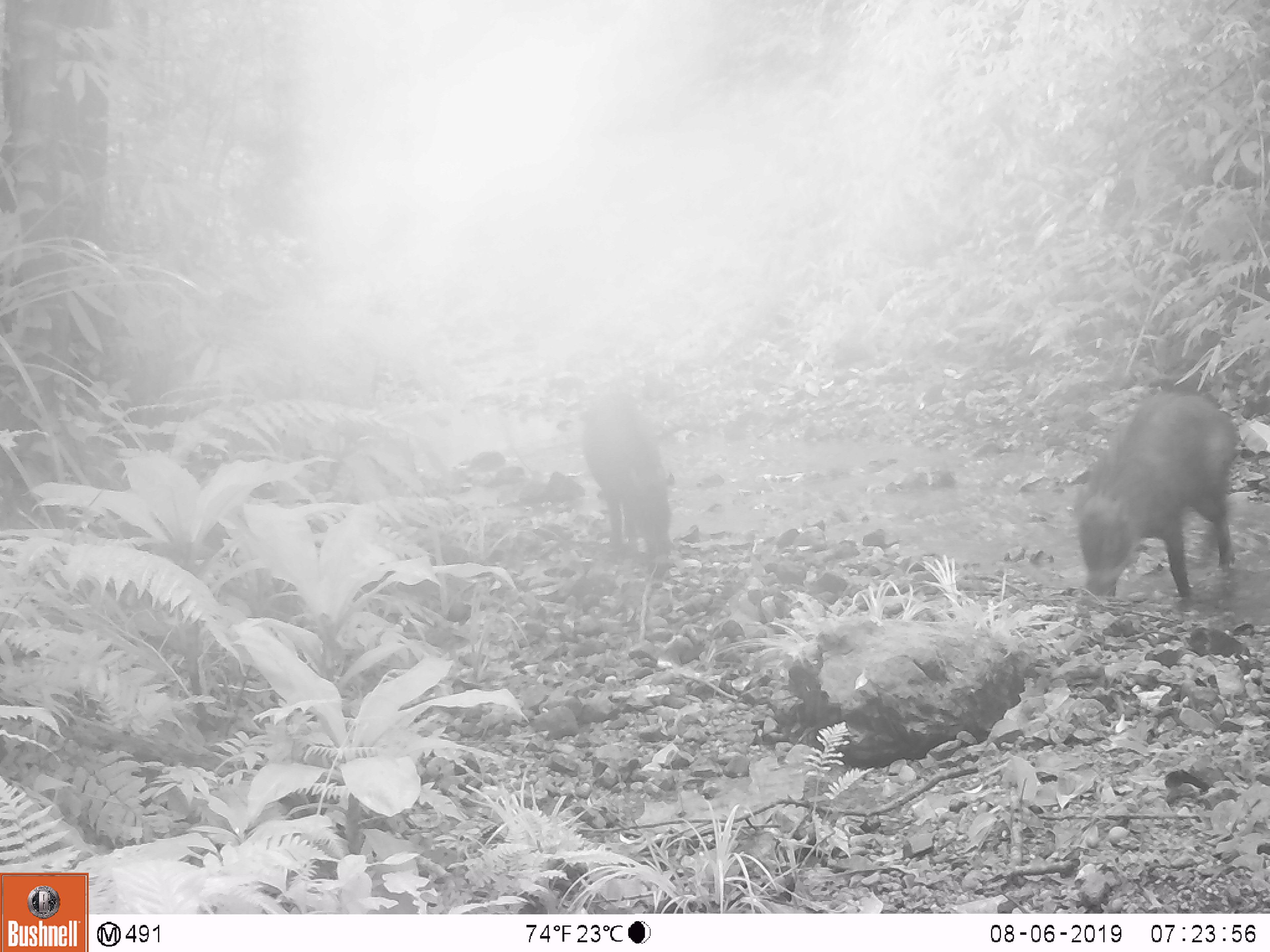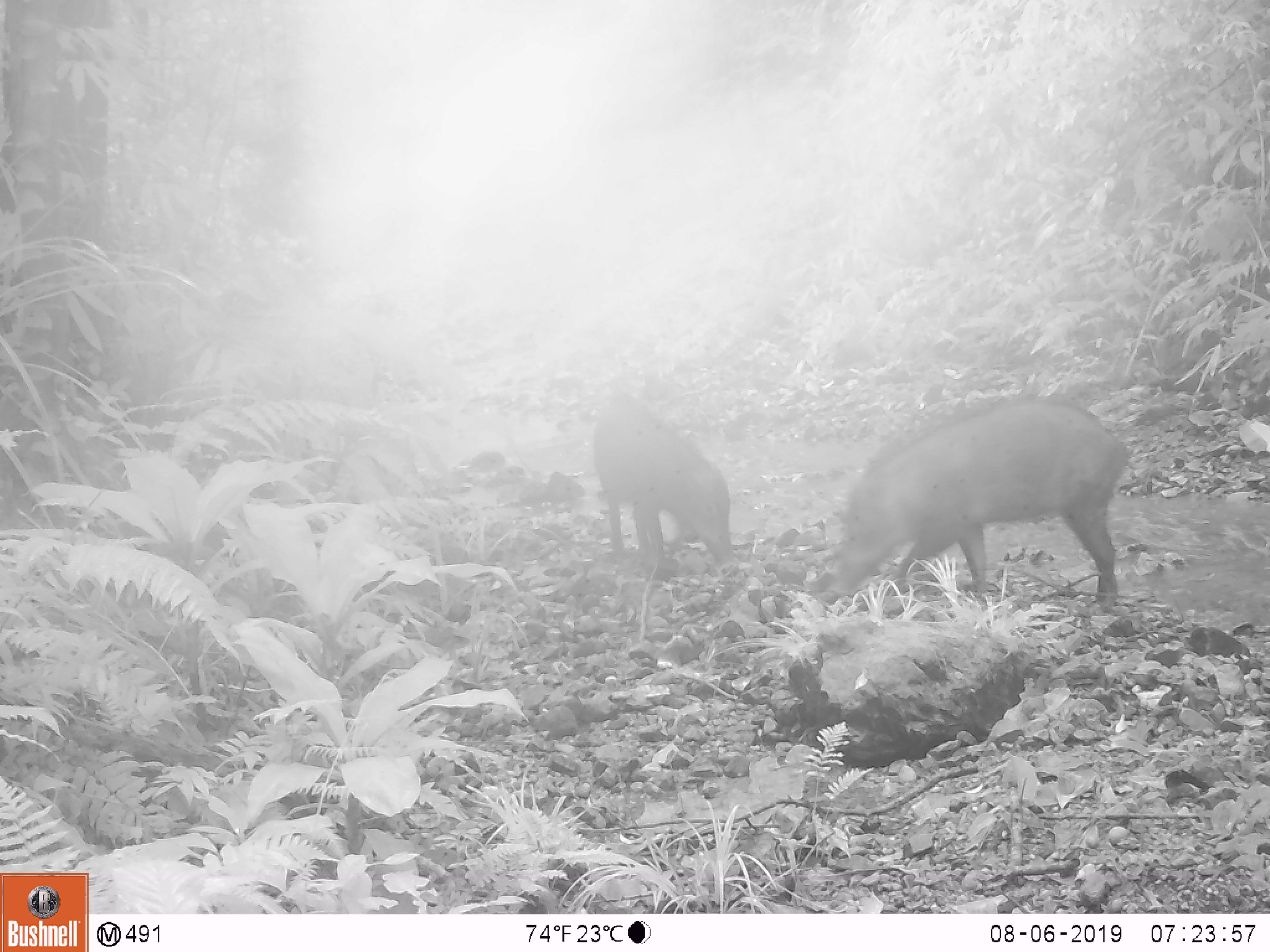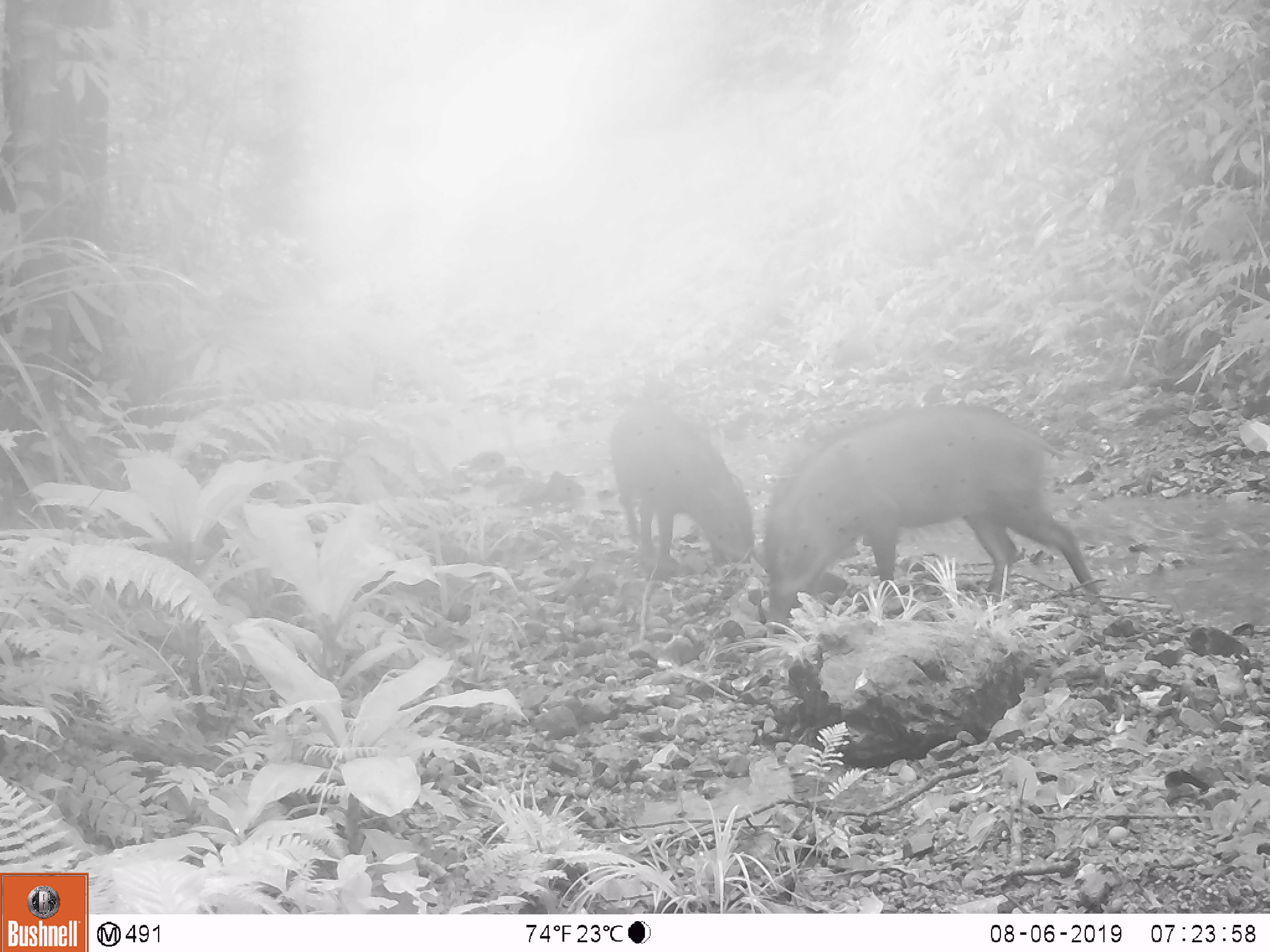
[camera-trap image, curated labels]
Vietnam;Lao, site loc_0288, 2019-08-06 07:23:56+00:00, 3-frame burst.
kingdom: Animalia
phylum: Chordata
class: Mammalia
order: Artiodactyla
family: Suidae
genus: Sus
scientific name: Sus scrofa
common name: eurasian wild pig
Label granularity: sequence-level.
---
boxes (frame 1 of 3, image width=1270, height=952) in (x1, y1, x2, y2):
eurasian wild pig: (1073, 390, 1237, 611); (579, 392, 675, 556)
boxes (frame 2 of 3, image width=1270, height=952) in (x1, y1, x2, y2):
eurasian wild pig: (832, 394, 1130, 613); (594, 394, 735, 565)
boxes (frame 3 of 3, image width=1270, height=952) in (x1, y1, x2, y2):
eurasian wild pig: (760, 403, 1115, 634); (609, 400, 755, 582)